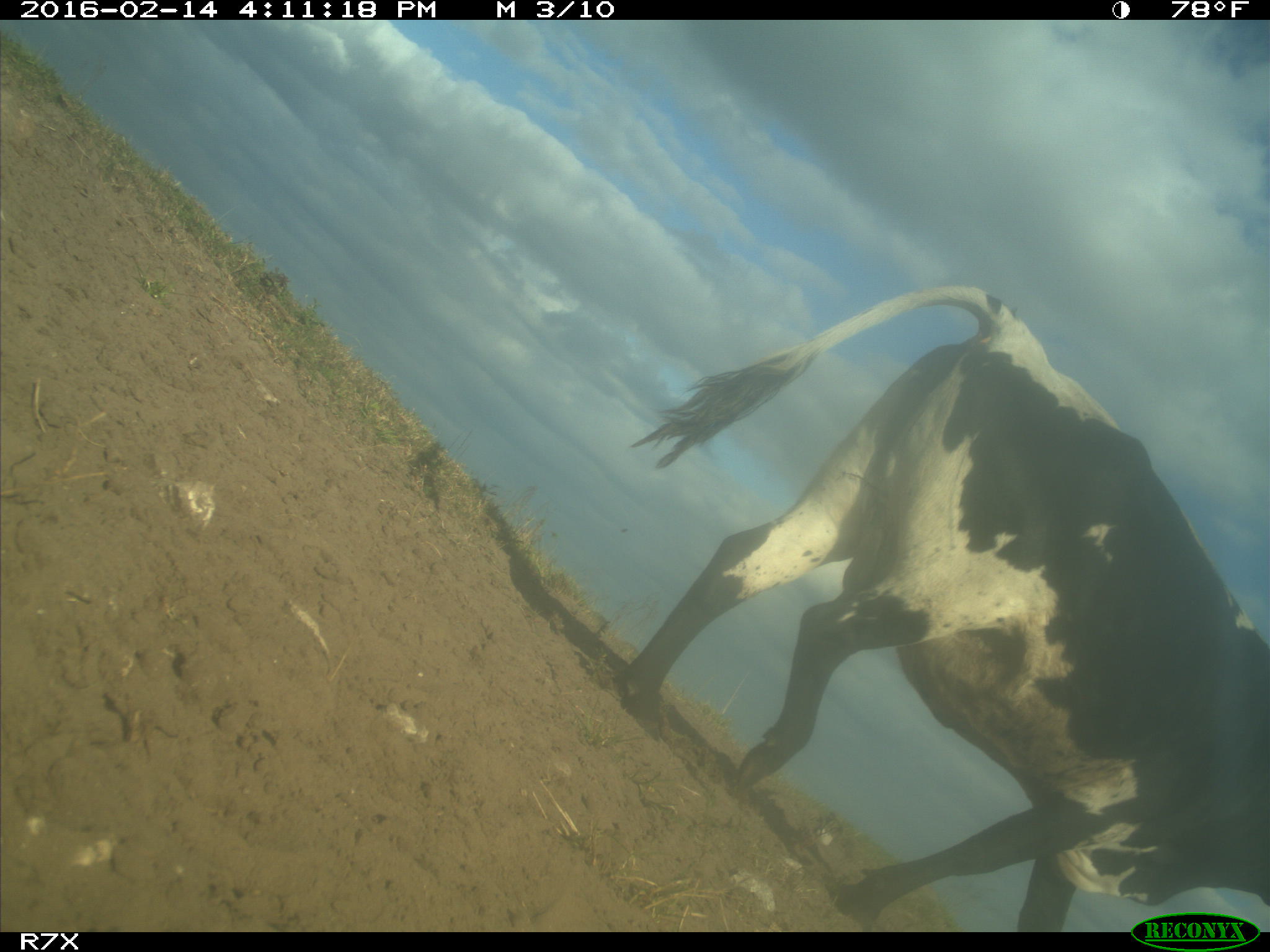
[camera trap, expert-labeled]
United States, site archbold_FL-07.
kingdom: Animalia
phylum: Chordata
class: Mammalia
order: Artiodactyla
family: Bovidae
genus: Bos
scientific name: Bos taurus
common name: domestic cow